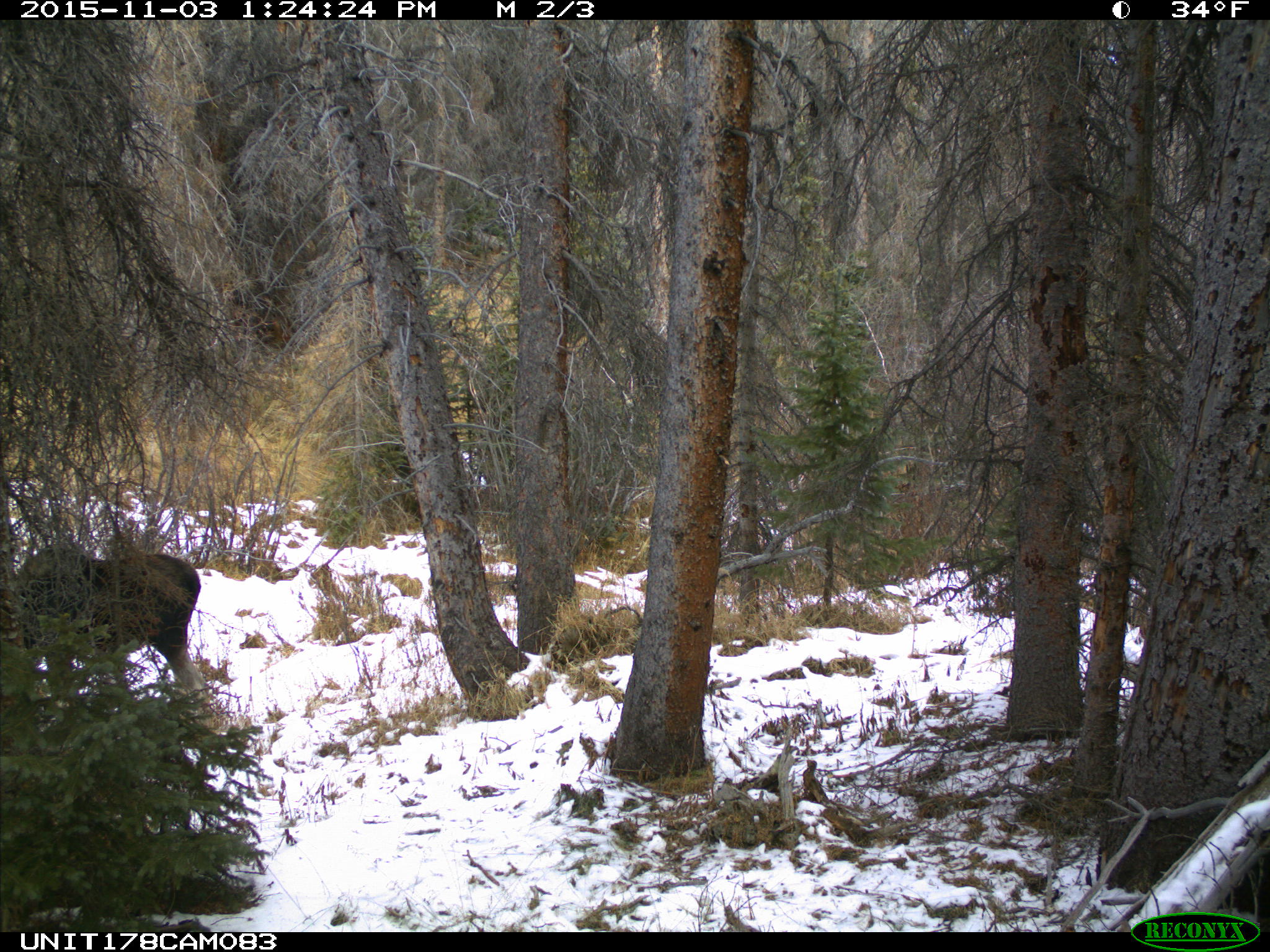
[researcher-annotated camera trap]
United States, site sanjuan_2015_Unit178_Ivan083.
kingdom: Animalia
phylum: Chordata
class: Mammalia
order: Artiodactyla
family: Cervidae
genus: Alces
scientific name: Alces alces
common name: moose